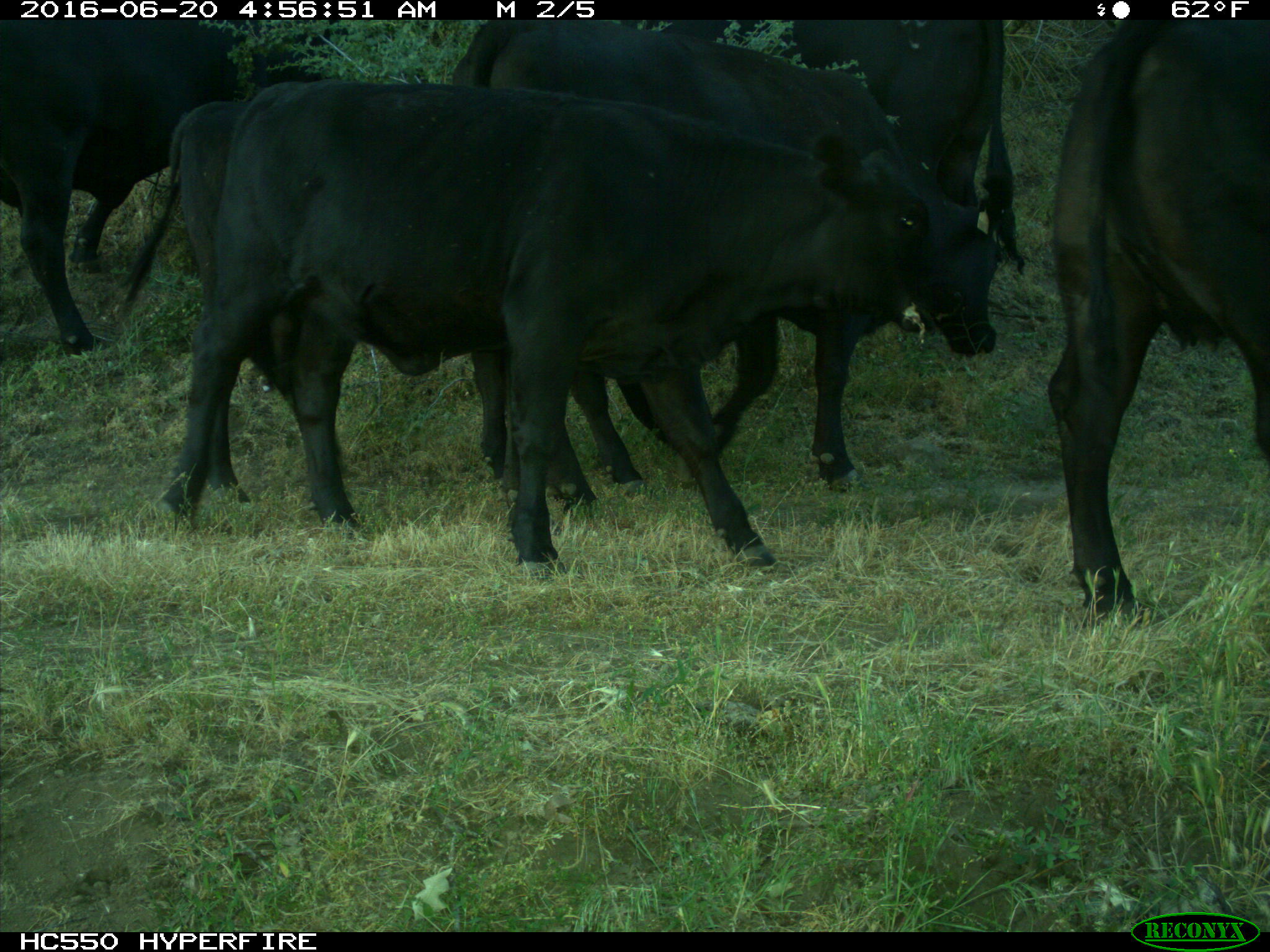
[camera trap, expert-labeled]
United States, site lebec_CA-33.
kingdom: Animalia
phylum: Chordata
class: Mammalia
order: Artiodactyla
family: Bovidae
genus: Bos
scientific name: Bos taurus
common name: domestic cow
Bos taurus (domestic cow).